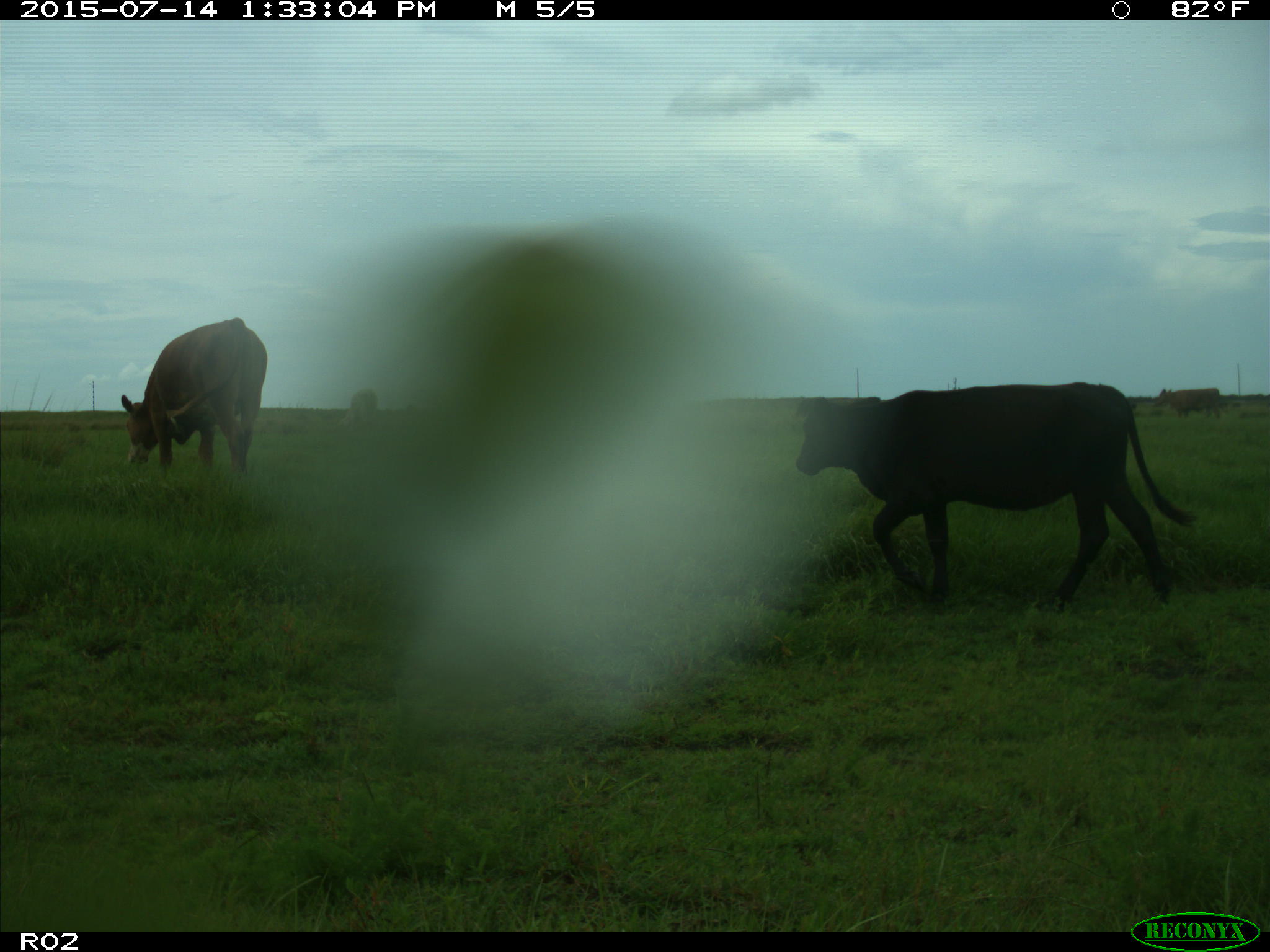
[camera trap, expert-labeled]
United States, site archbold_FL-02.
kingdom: Animalia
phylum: Chordata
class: Mammalia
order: Artiodactyla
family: Bovidae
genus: Bos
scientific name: Bos taurus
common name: domestic cow